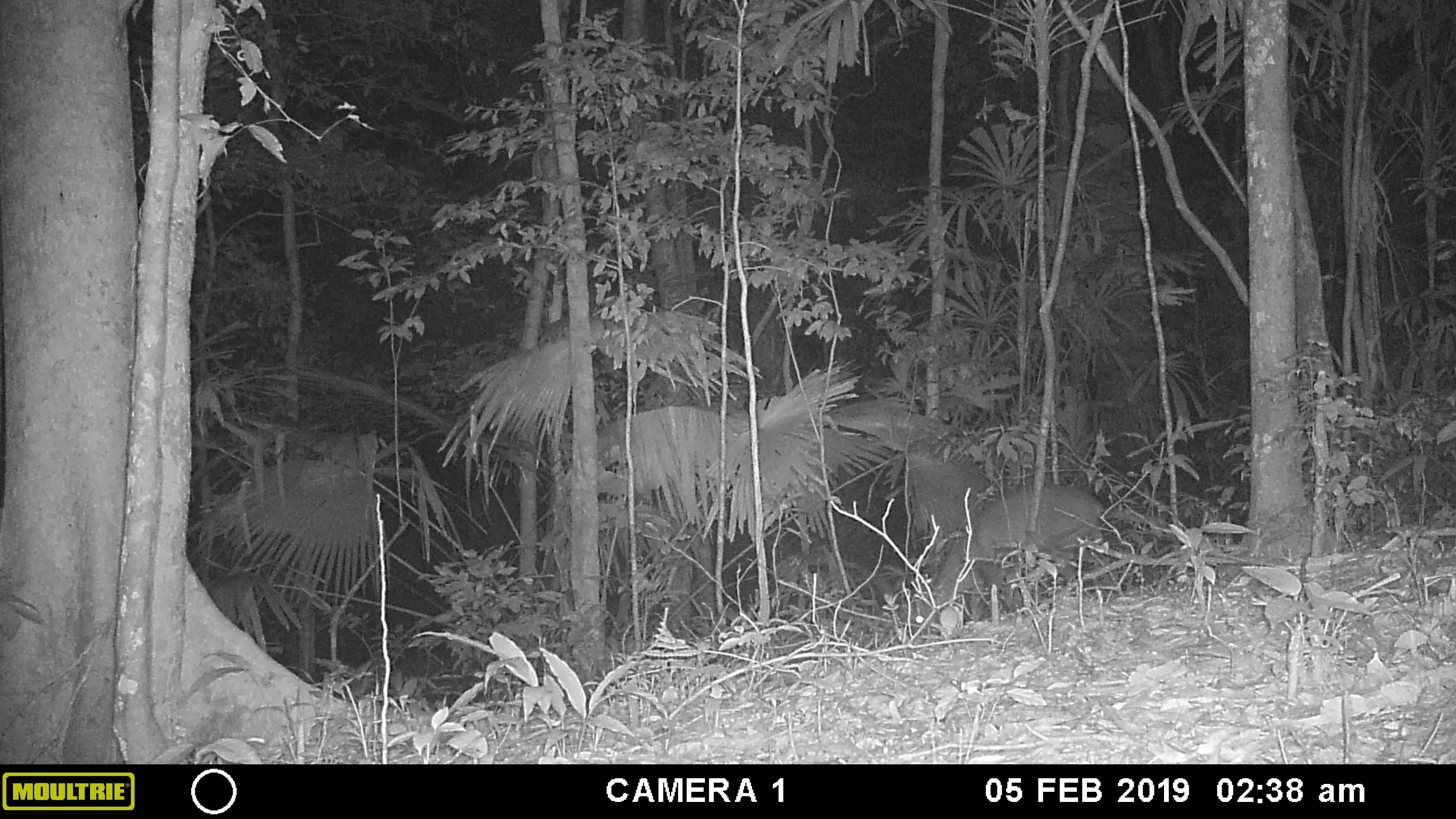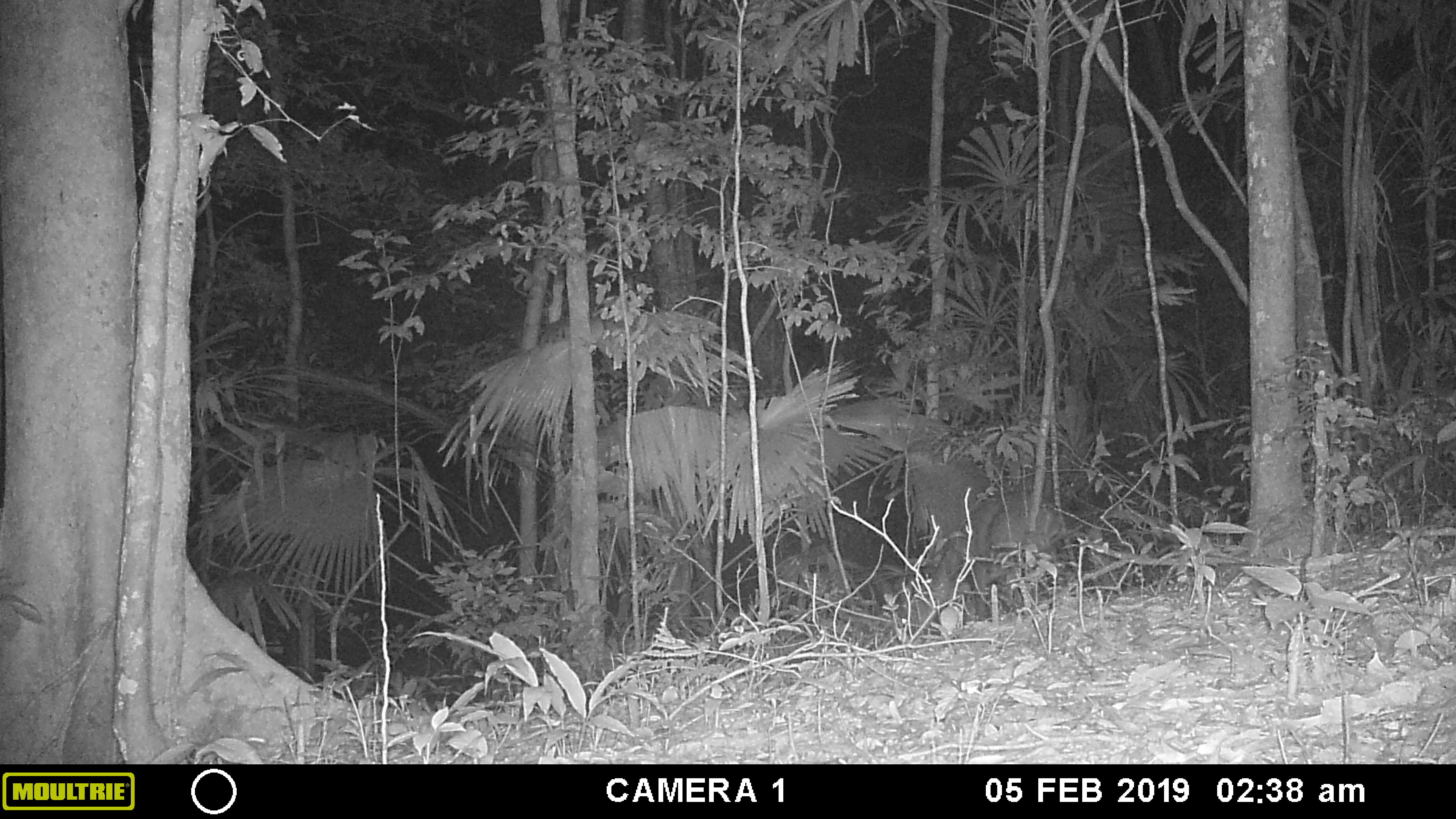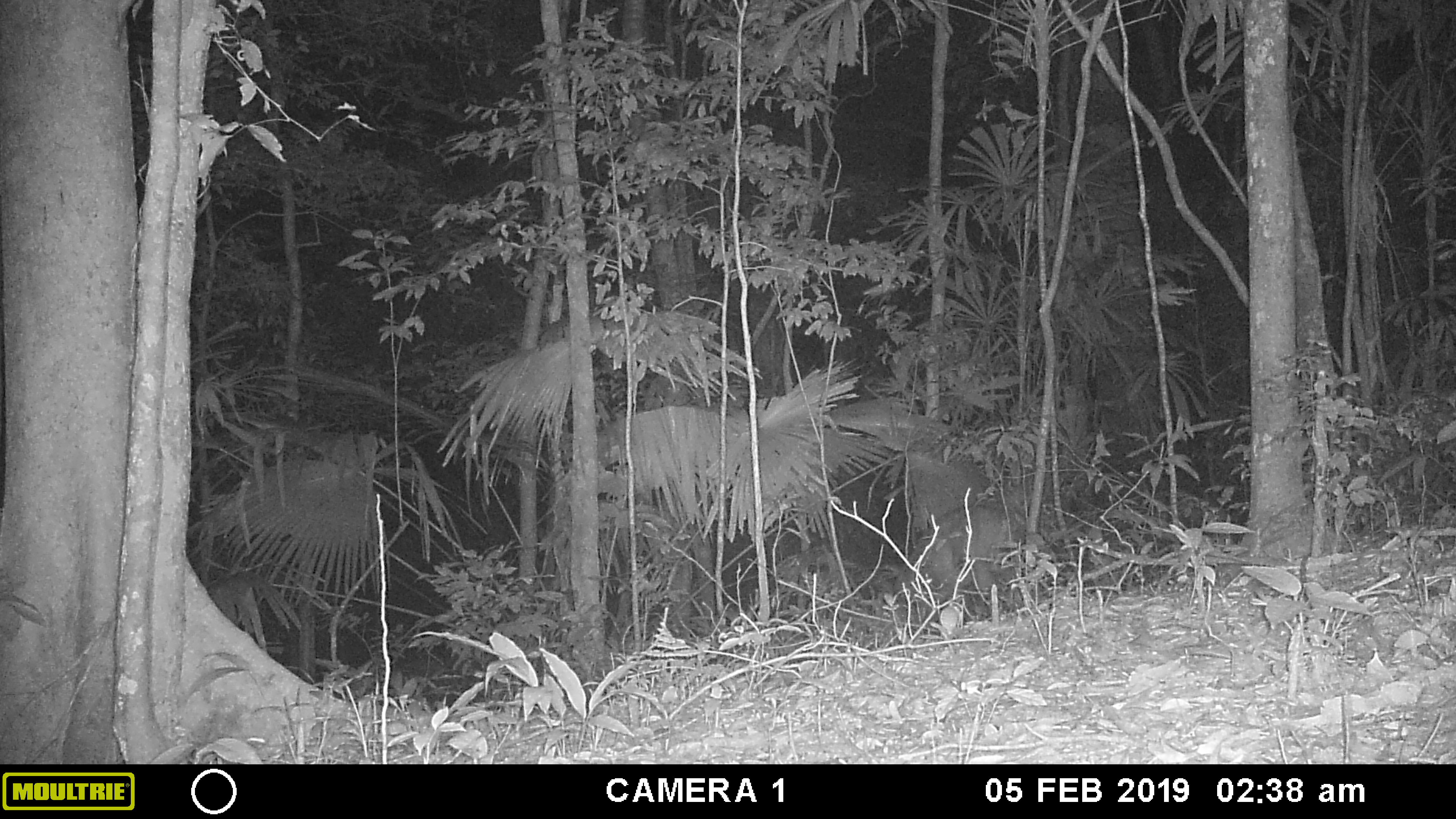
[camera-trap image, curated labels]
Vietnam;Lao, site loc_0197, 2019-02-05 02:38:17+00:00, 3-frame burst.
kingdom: Animalia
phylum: Chordata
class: Mammalia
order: Artiodactyla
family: Cervidae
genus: Muntiacus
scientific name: Muntiacus vuquangensis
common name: large-antlered muntjac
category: large antlered muntjac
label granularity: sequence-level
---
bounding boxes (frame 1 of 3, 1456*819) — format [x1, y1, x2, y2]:
large antlered muntjac: [913, 487, 1112, 633]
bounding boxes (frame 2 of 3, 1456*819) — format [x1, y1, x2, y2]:
large antlered muntjac: [929, 490, 1063, 623]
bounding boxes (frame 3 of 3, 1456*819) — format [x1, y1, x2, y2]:
large antlered muntjac: [892, 505, 1036, 635]